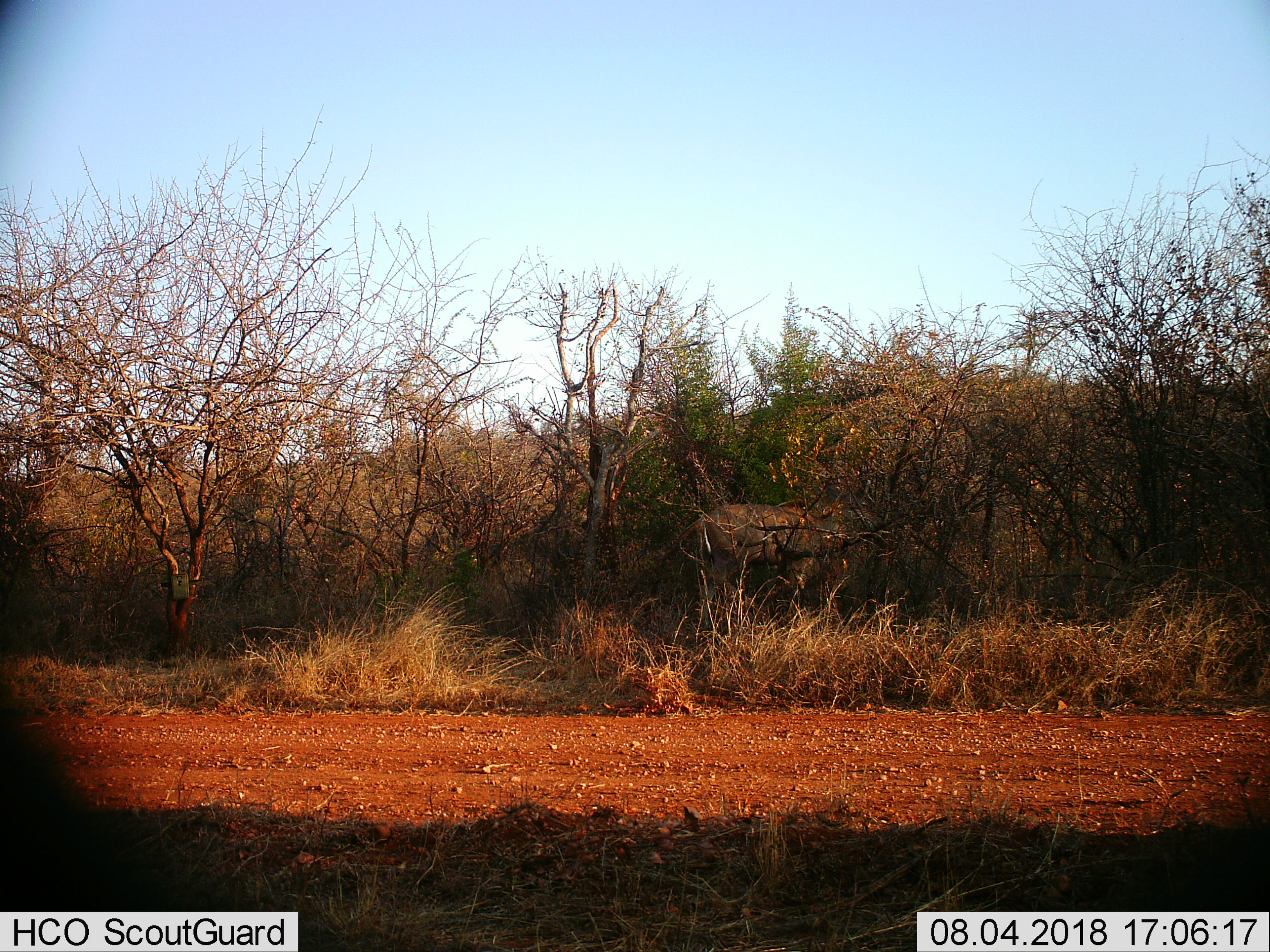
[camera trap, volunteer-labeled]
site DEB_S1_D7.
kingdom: Animalia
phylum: Chordata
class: Mammalia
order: Artiodactyla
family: Bovidae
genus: Tragelaphus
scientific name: Tragelaphus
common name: kudu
Kudu (Tragelaphus), count 1. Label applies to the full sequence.